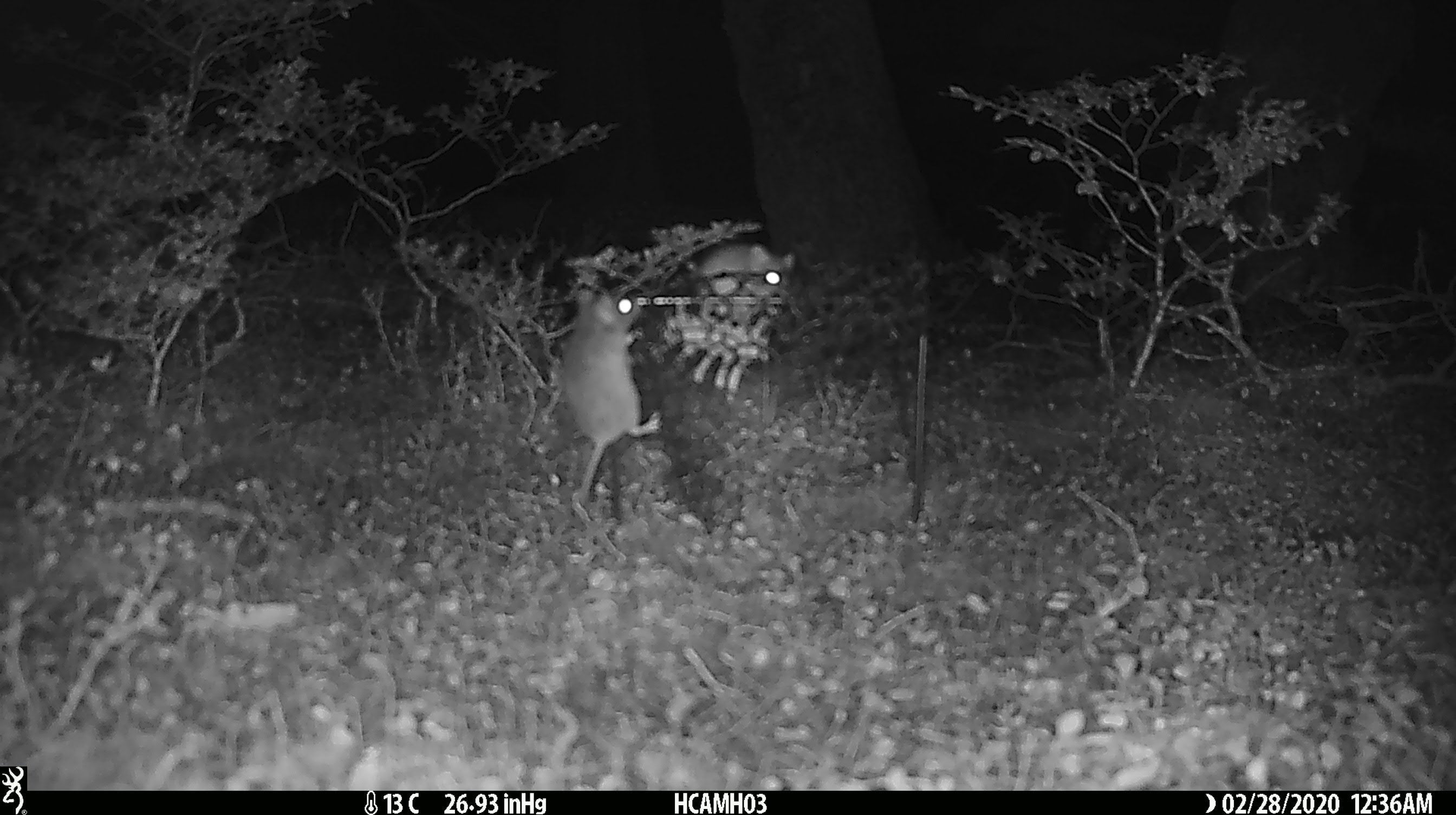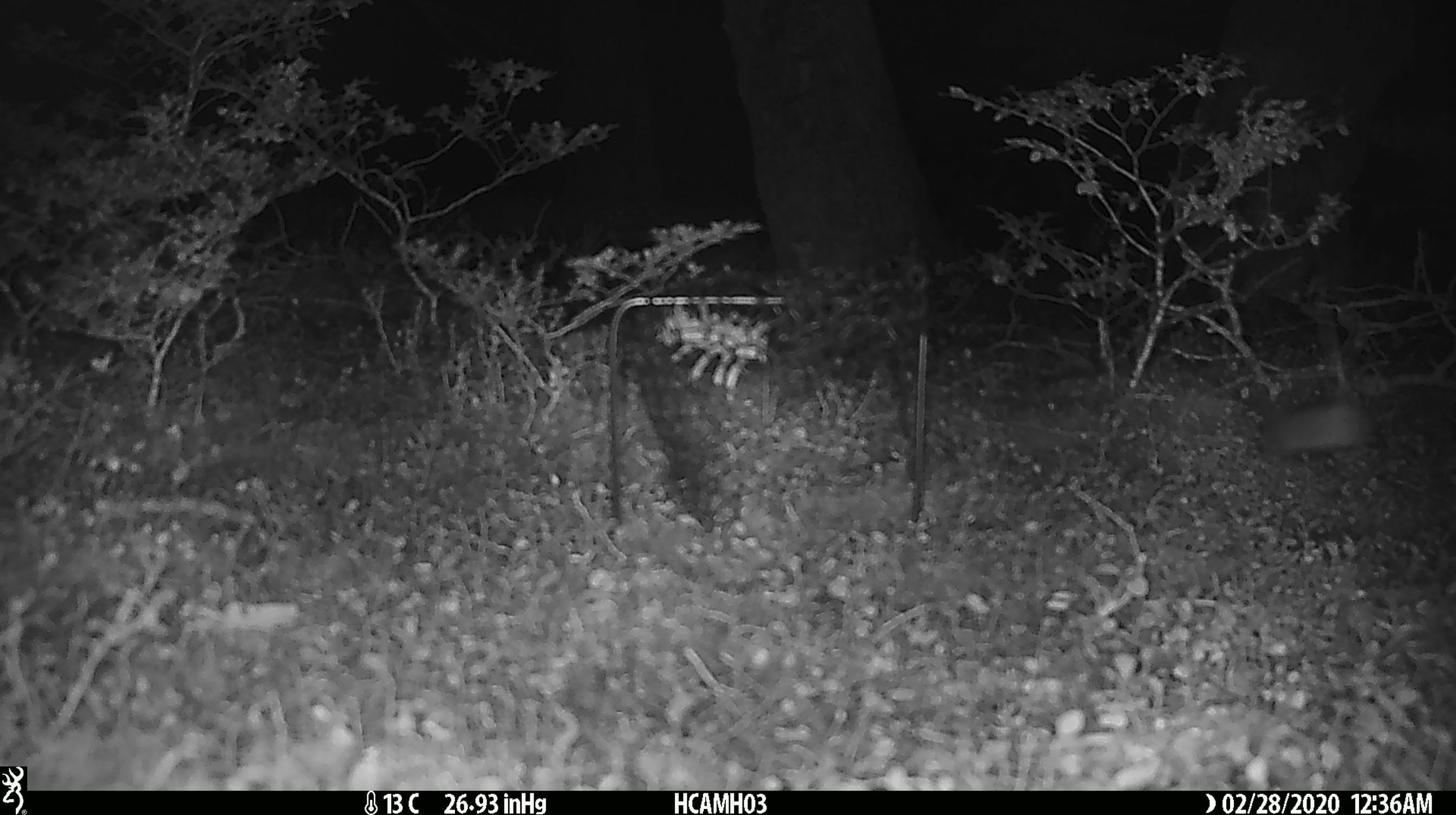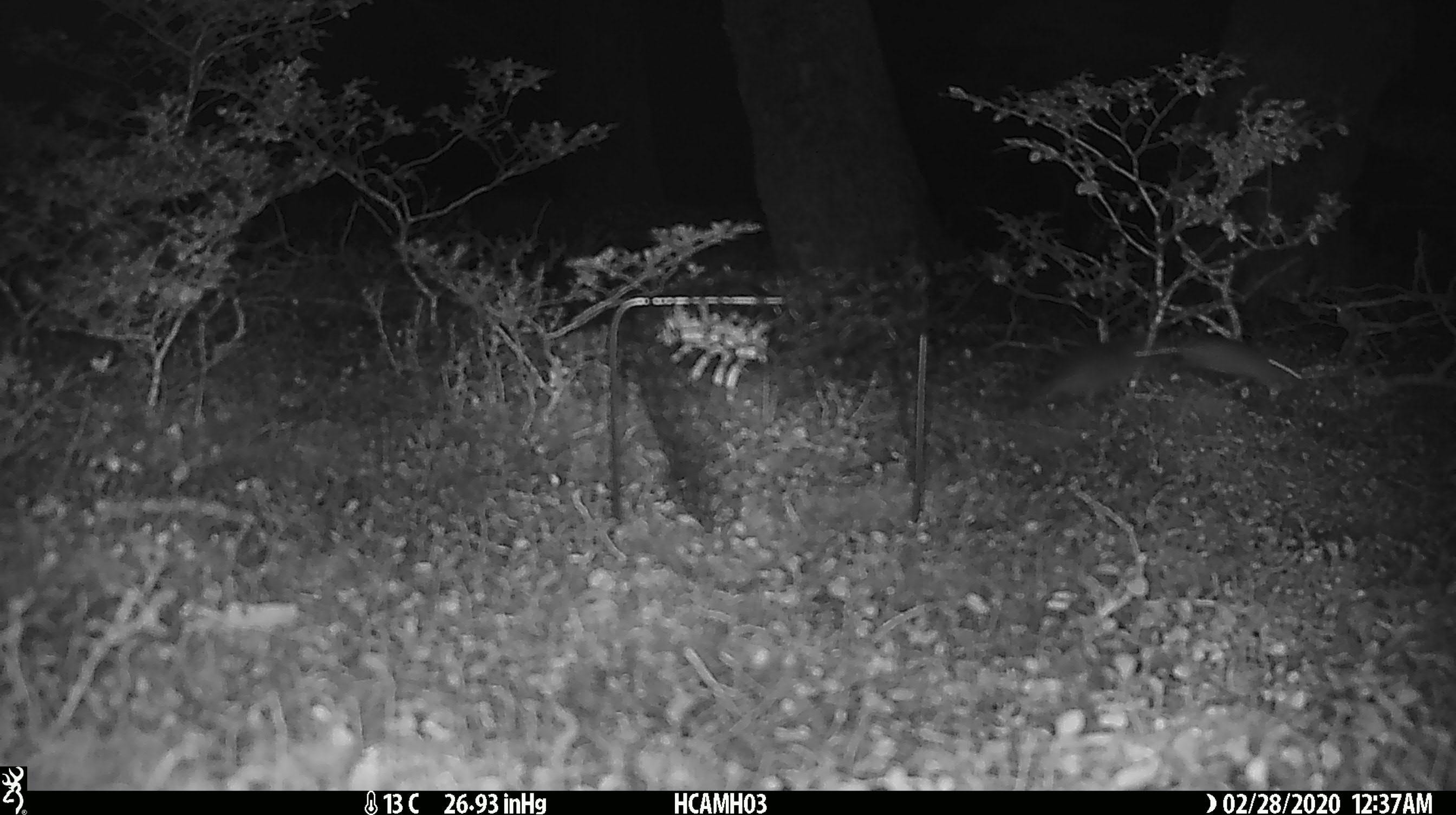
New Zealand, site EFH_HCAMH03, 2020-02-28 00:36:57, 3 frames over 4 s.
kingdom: Animalia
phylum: Chordata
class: Mammalia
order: Rodentia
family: Muridae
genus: Mus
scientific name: Mus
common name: mouse